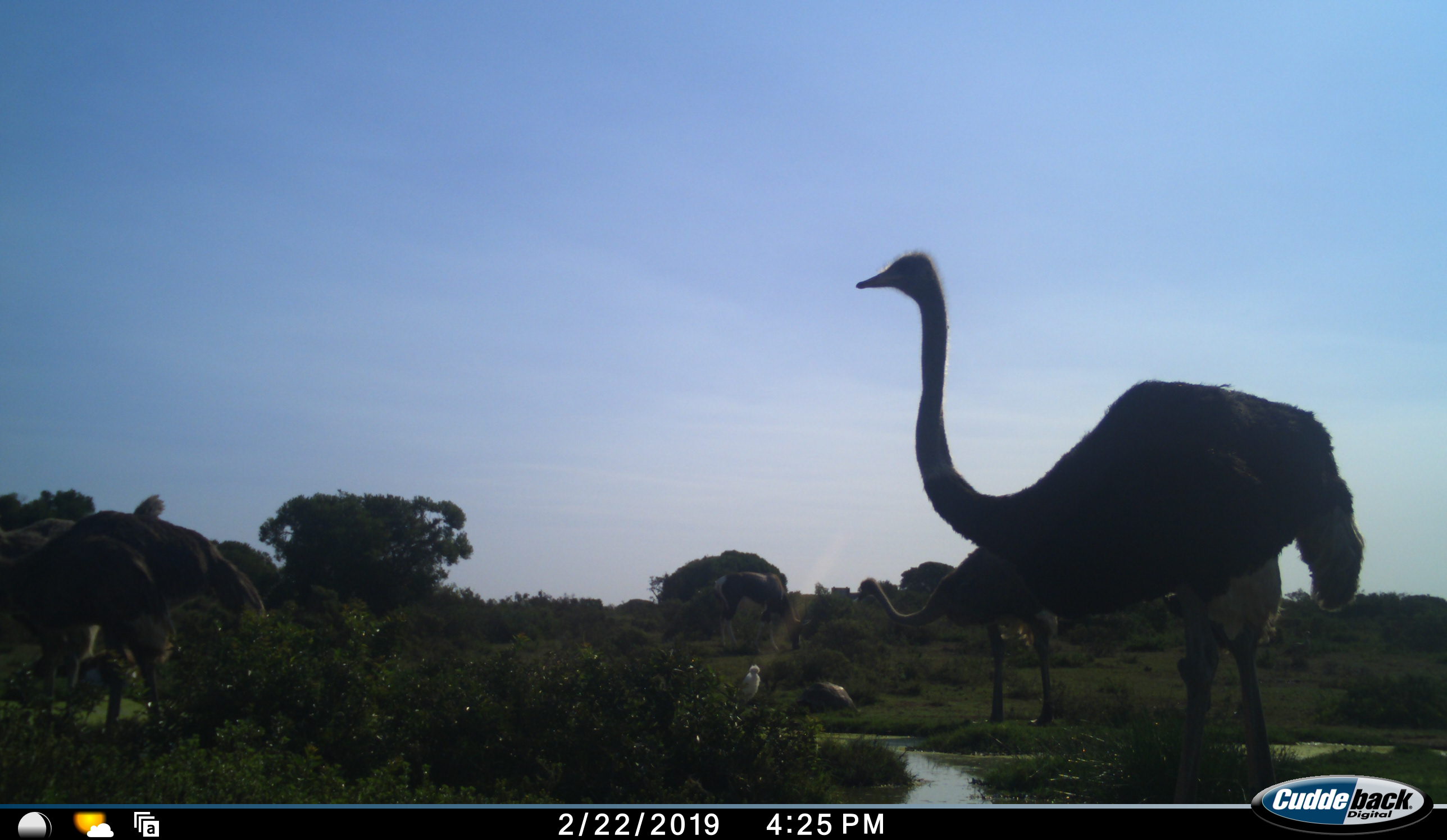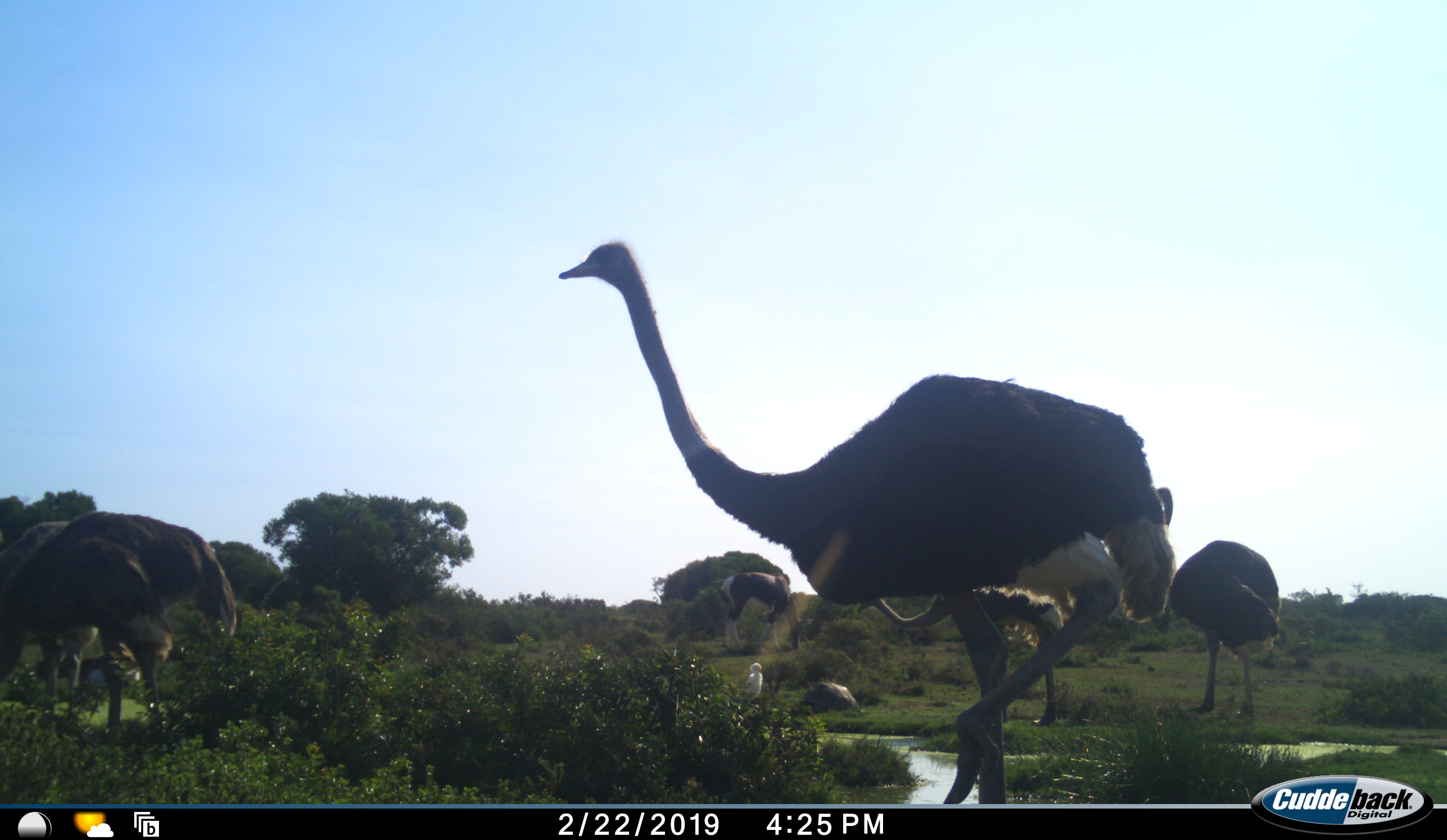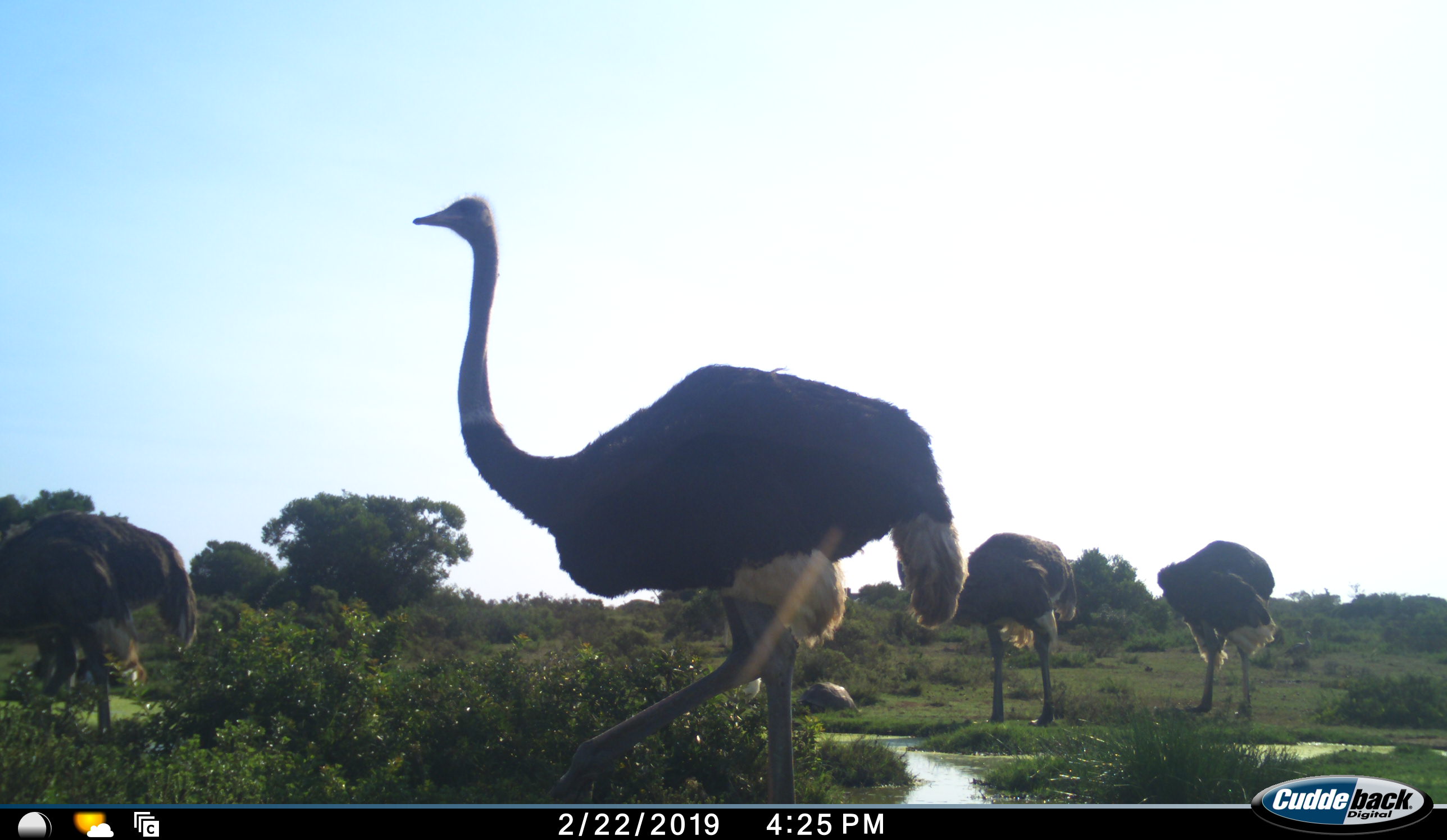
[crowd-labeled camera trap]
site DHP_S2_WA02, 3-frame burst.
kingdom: Animalia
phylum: Chordata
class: Aves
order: Struthioniformes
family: Struthionidae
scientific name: Struthionidae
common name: ostrich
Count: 5.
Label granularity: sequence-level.